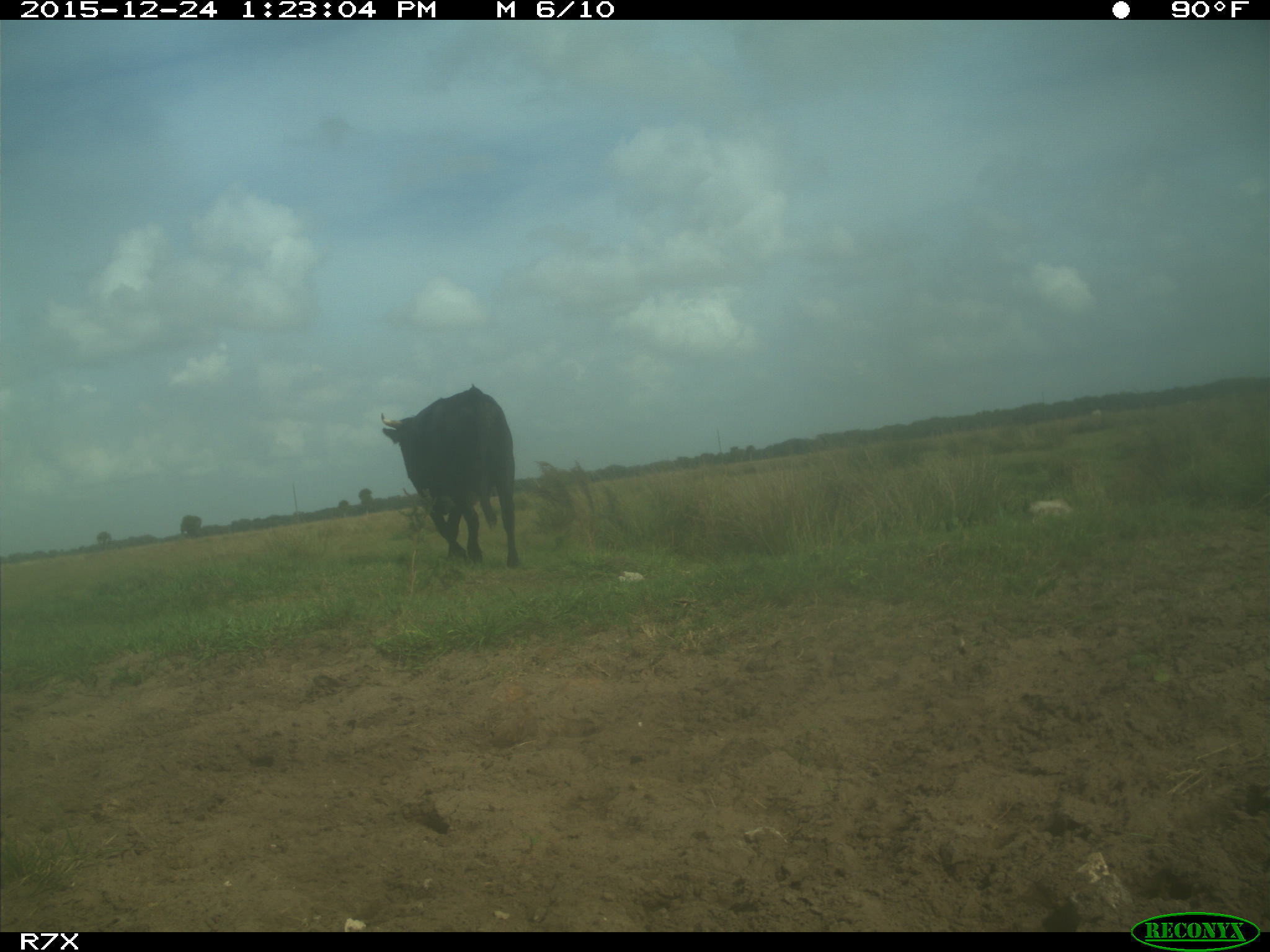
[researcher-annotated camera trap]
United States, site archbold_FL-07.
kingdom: Animalia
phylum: Chordata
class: Mammalia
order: Artiodactyla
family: Bovidae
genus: Bos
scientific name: Bos taurus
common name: domestic cow